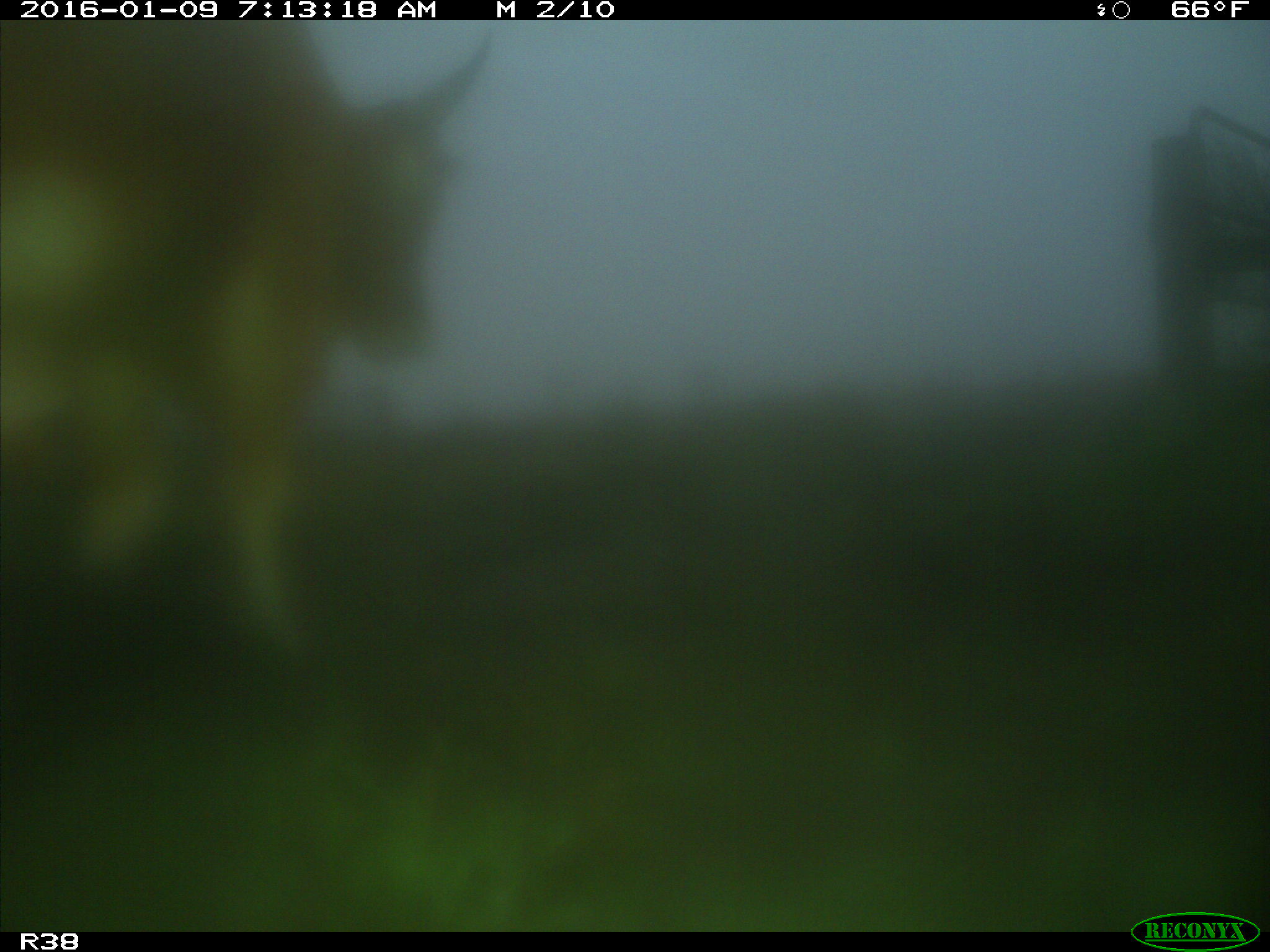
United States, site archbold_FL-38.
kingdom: Animalia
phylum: Chordata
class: Mammalia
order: Artiodactyla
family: Bovidae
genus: Bos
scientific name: Bos taurus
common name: domestic cow